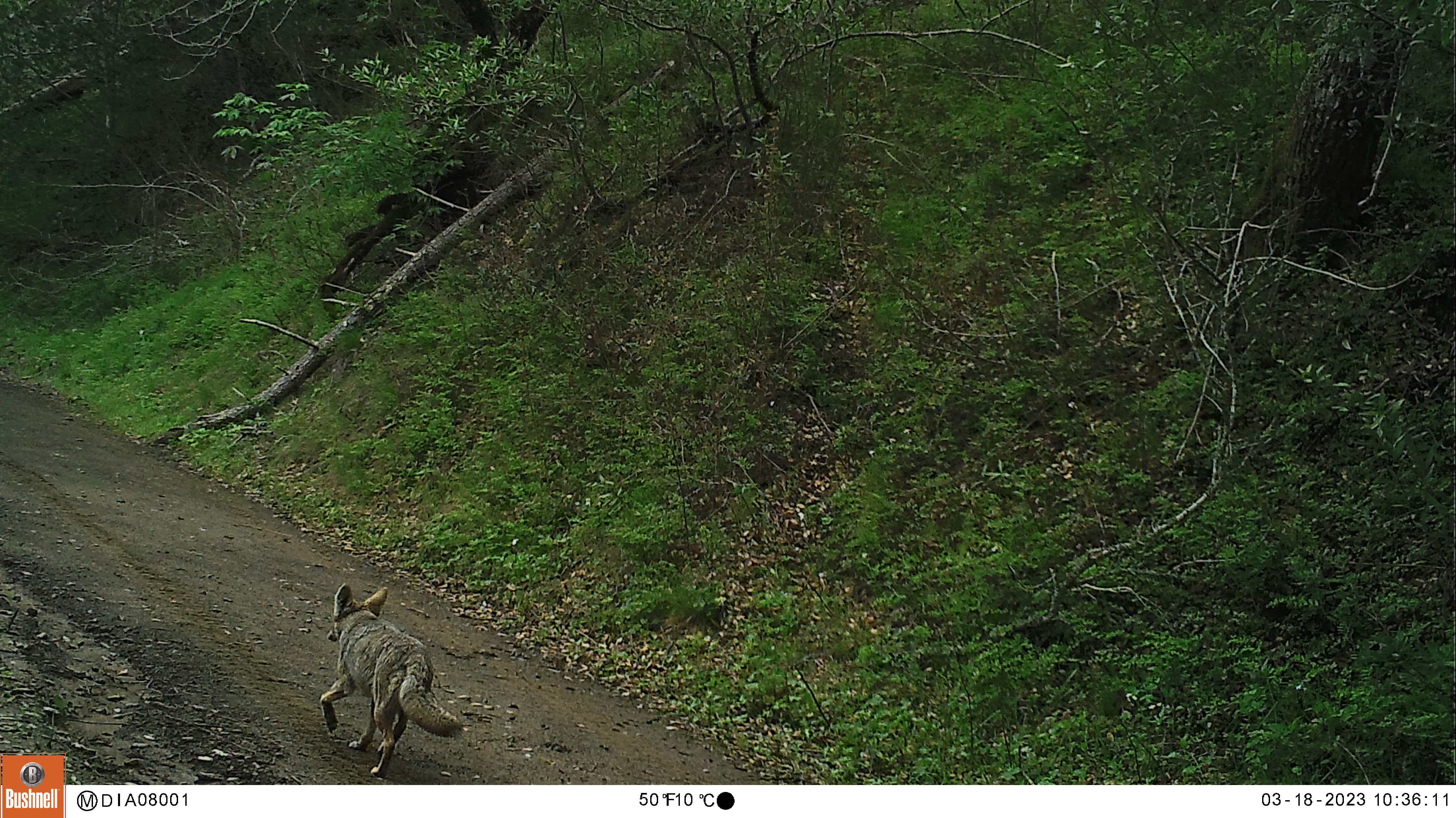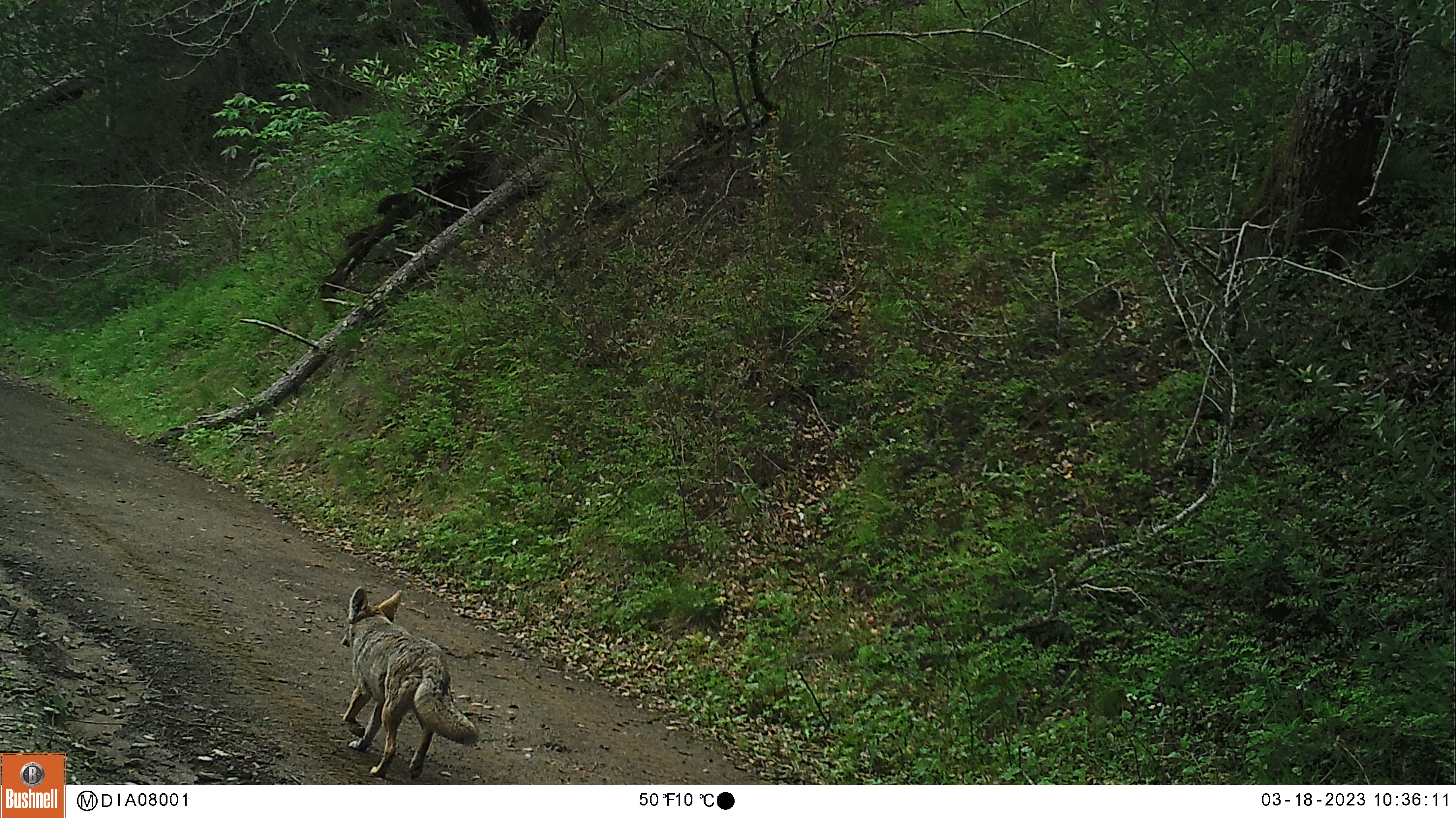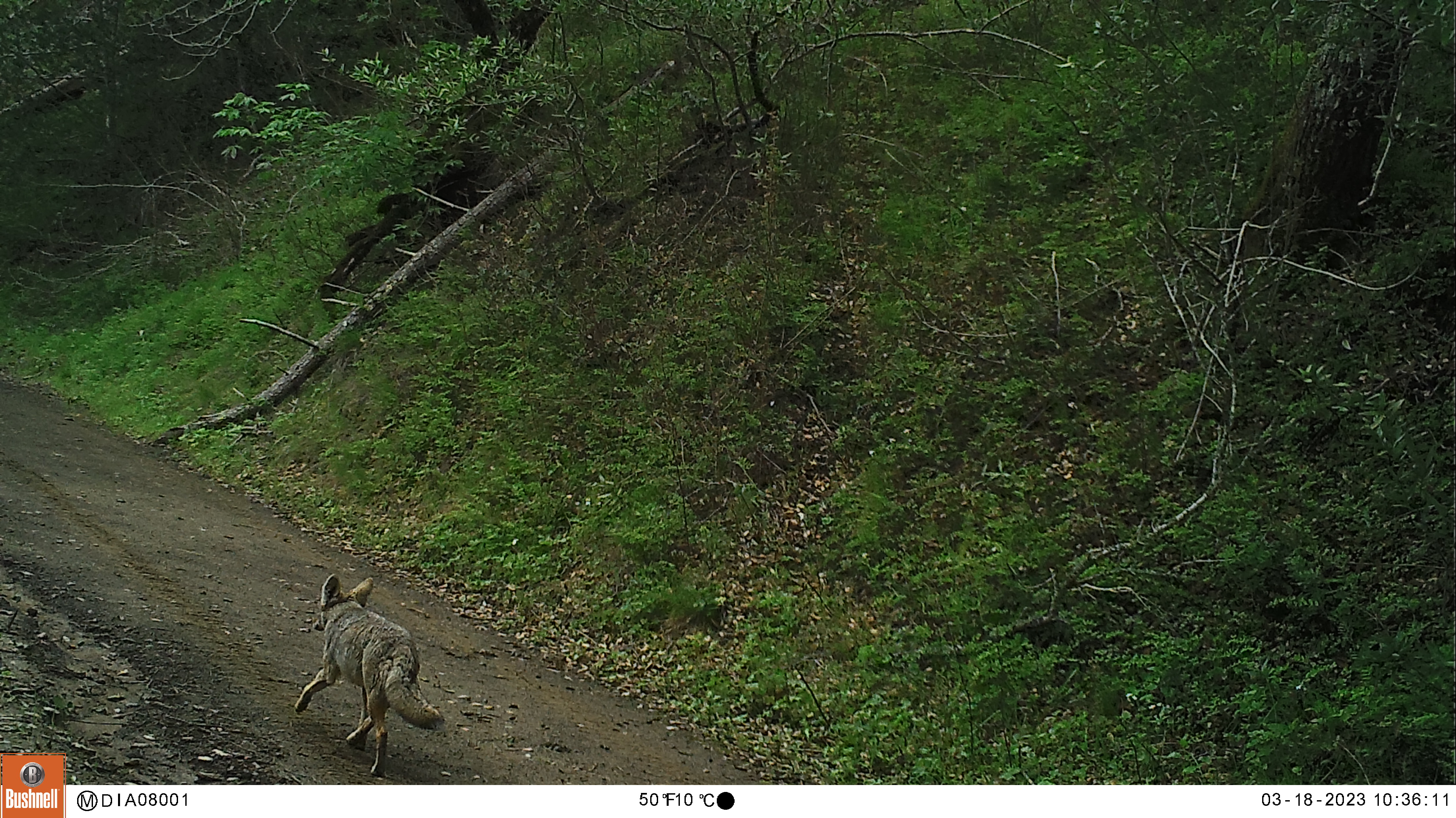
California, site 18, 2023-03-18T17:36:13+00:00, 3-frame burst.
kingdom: Animalia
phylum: Chordata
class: Mammalia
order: Carnivora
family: Canidae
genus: Canis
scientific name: Canis latrans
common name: coyote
Coyote (Canis latrans).